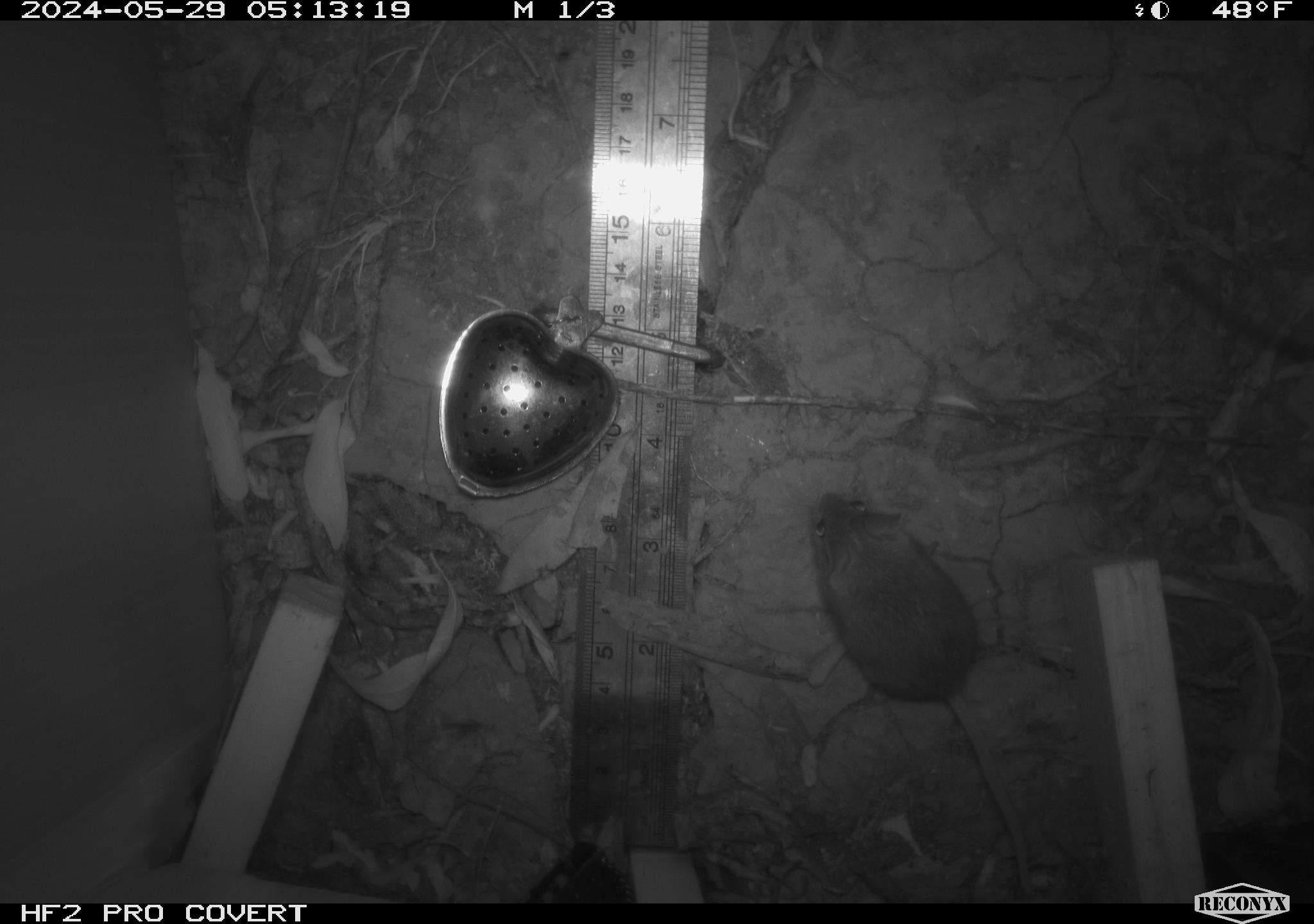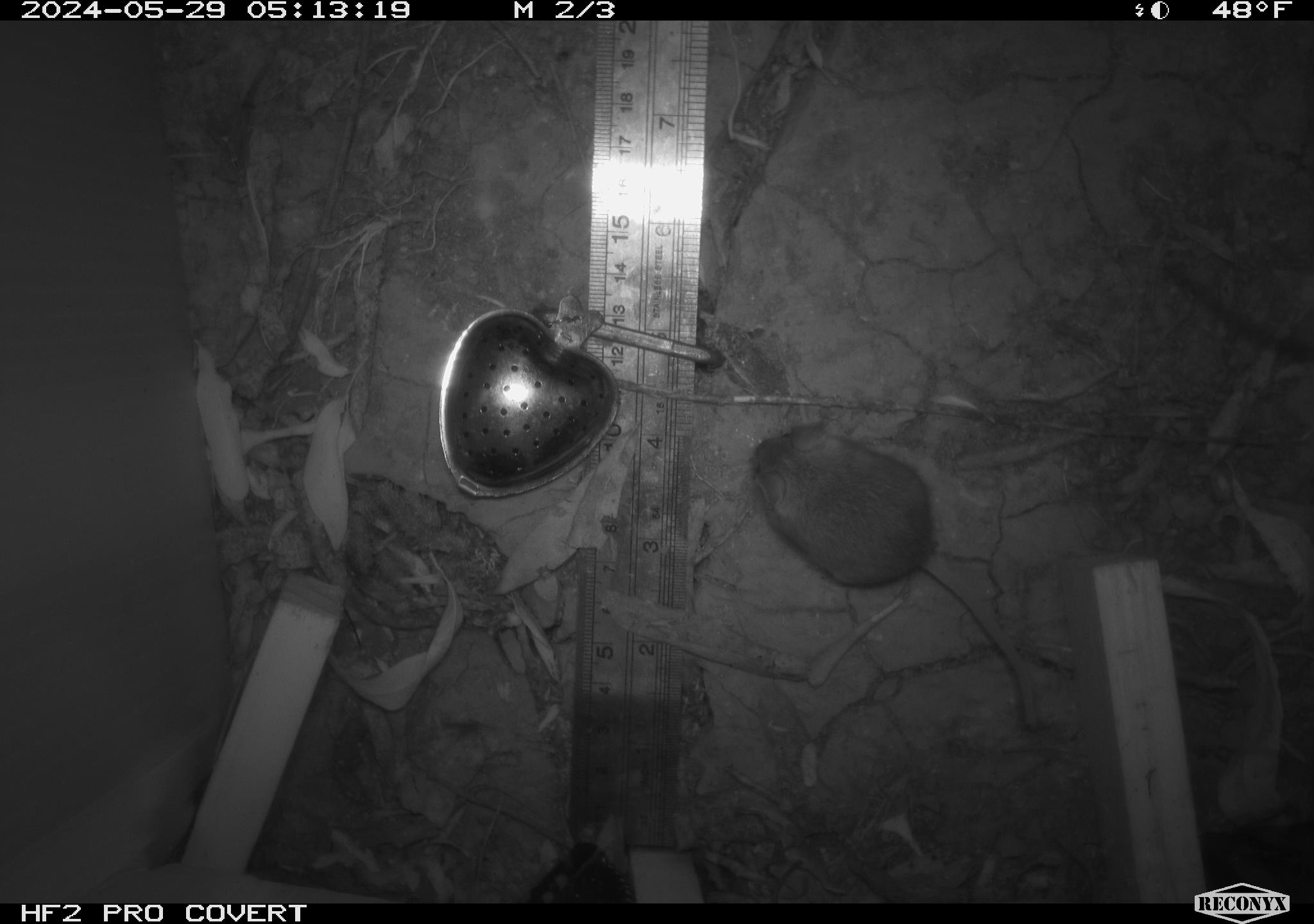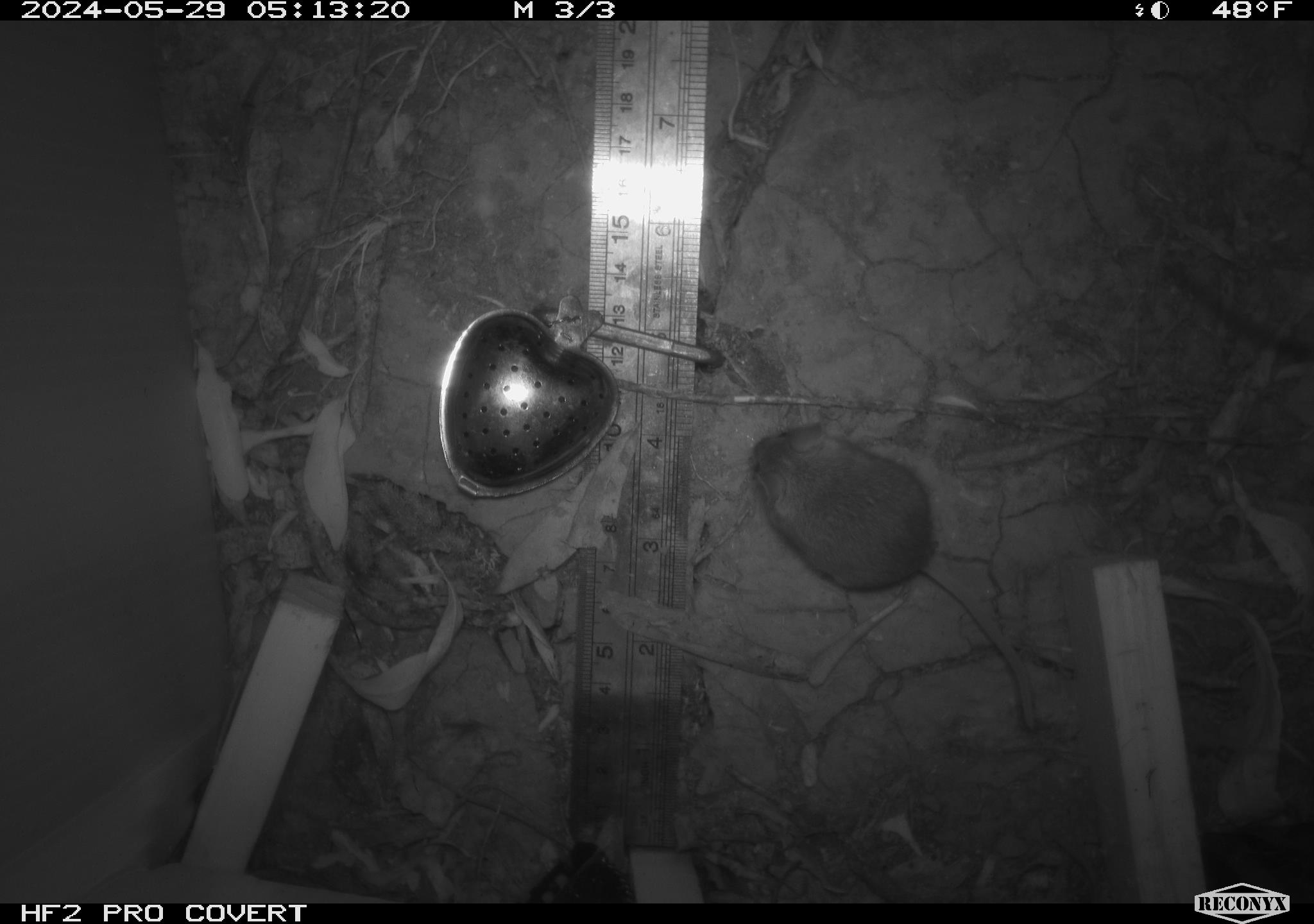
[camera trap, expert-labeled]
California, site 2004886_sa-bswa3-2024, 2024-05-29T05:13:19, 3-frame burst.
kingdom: Animalia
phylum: Chordata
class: Mammalia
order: Rodentia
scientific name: Rodentia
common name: mouse species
Mouse species (Rodentia).